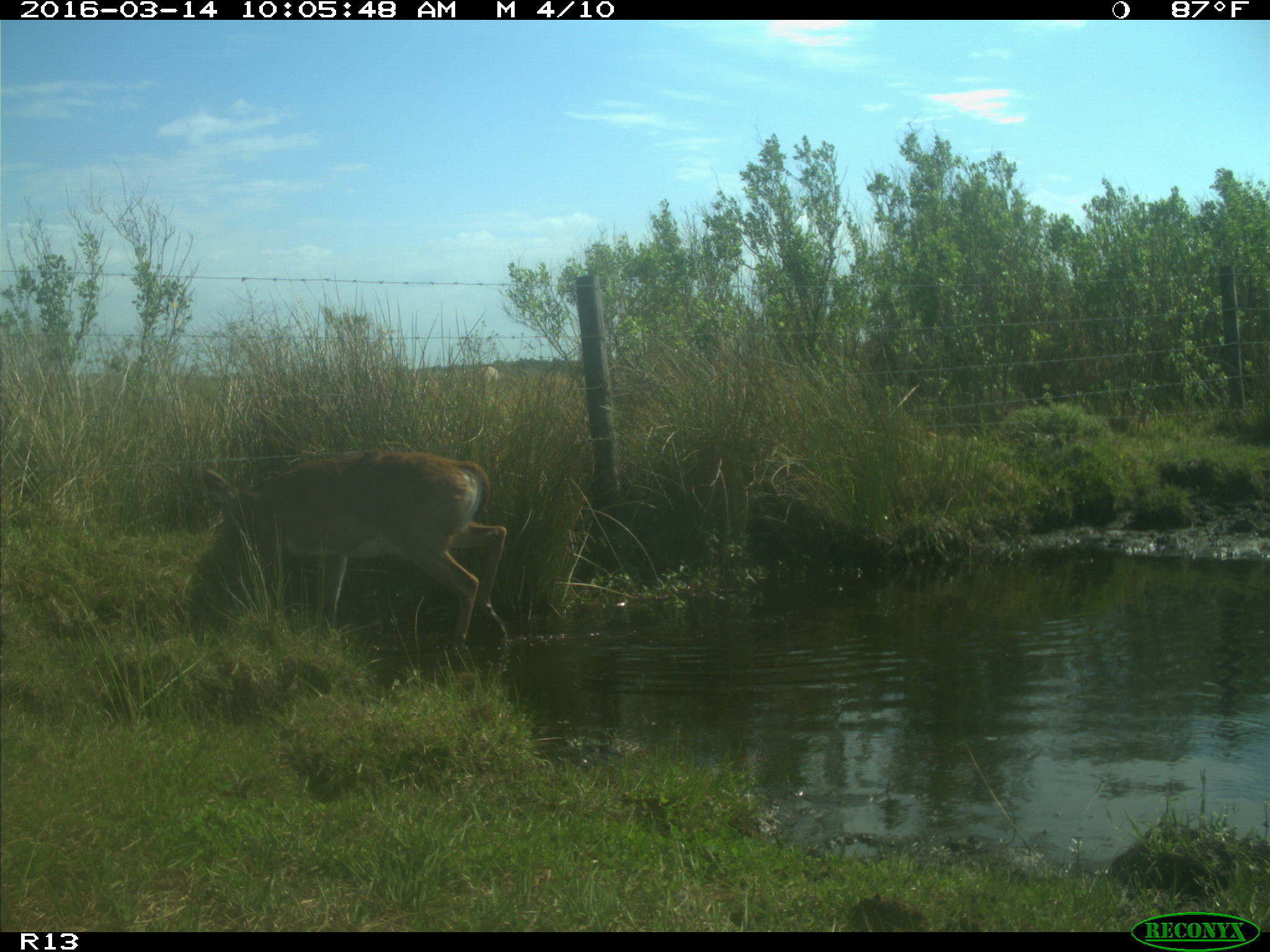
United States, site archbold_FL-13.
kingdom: Animalia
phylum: Chordata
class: Mammalia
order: Artiodactyla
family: Cervidae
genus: Odocoileus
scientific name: Odocoileus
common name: deer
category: unidentified deer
Unidentified deer (deer) (Odocoileus).